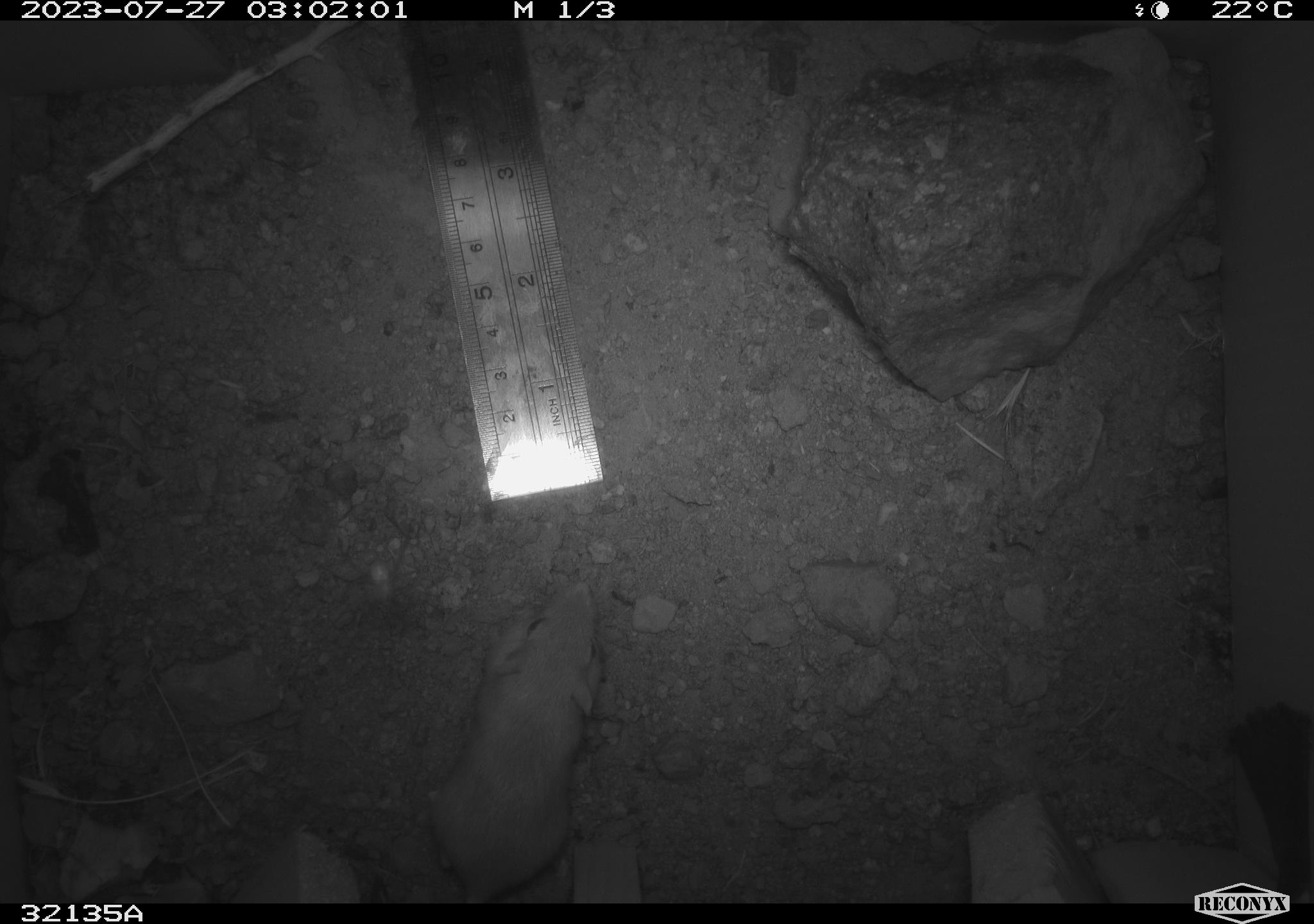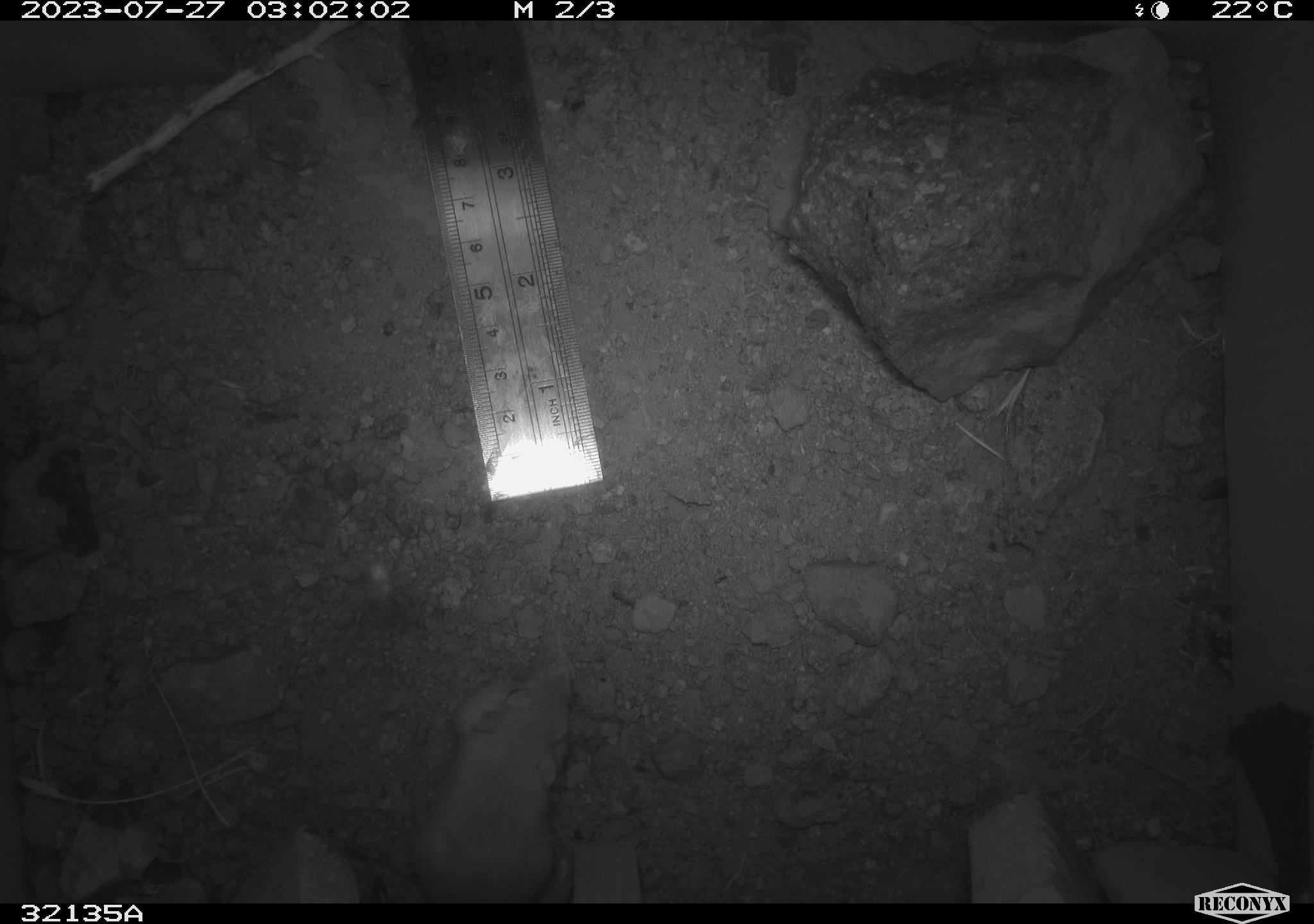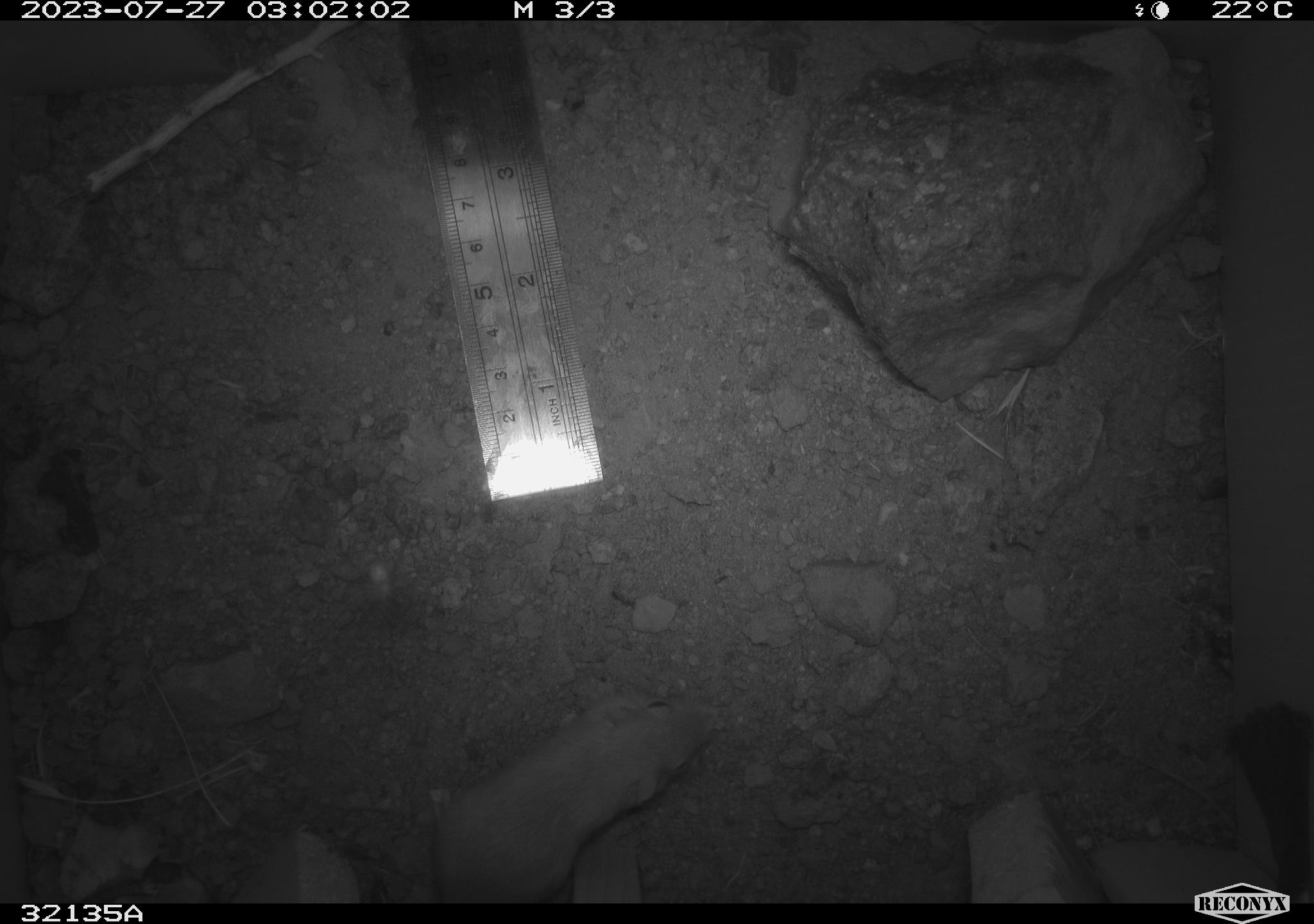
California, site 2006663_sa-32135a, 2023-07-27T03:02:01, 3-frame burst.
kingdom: Animalia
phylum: Chordata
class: Mammalia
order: Rodentia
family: Heteromyidae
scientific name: Heteromyidae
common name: kangaroo rats and pocket mice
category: heteromyidae family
Heteromyidae family (kangaroo rats and pocket mice) (Heteromyidae).